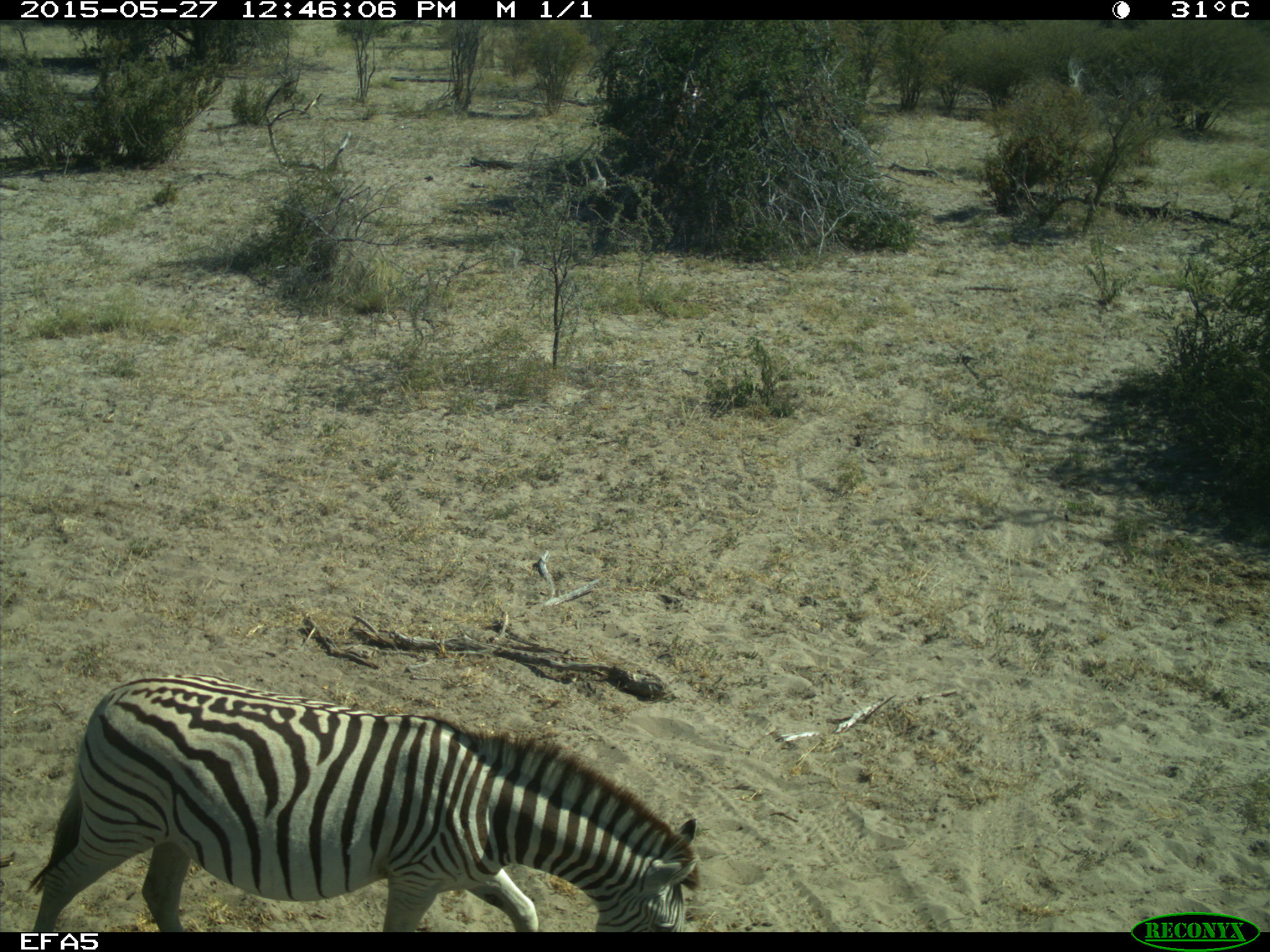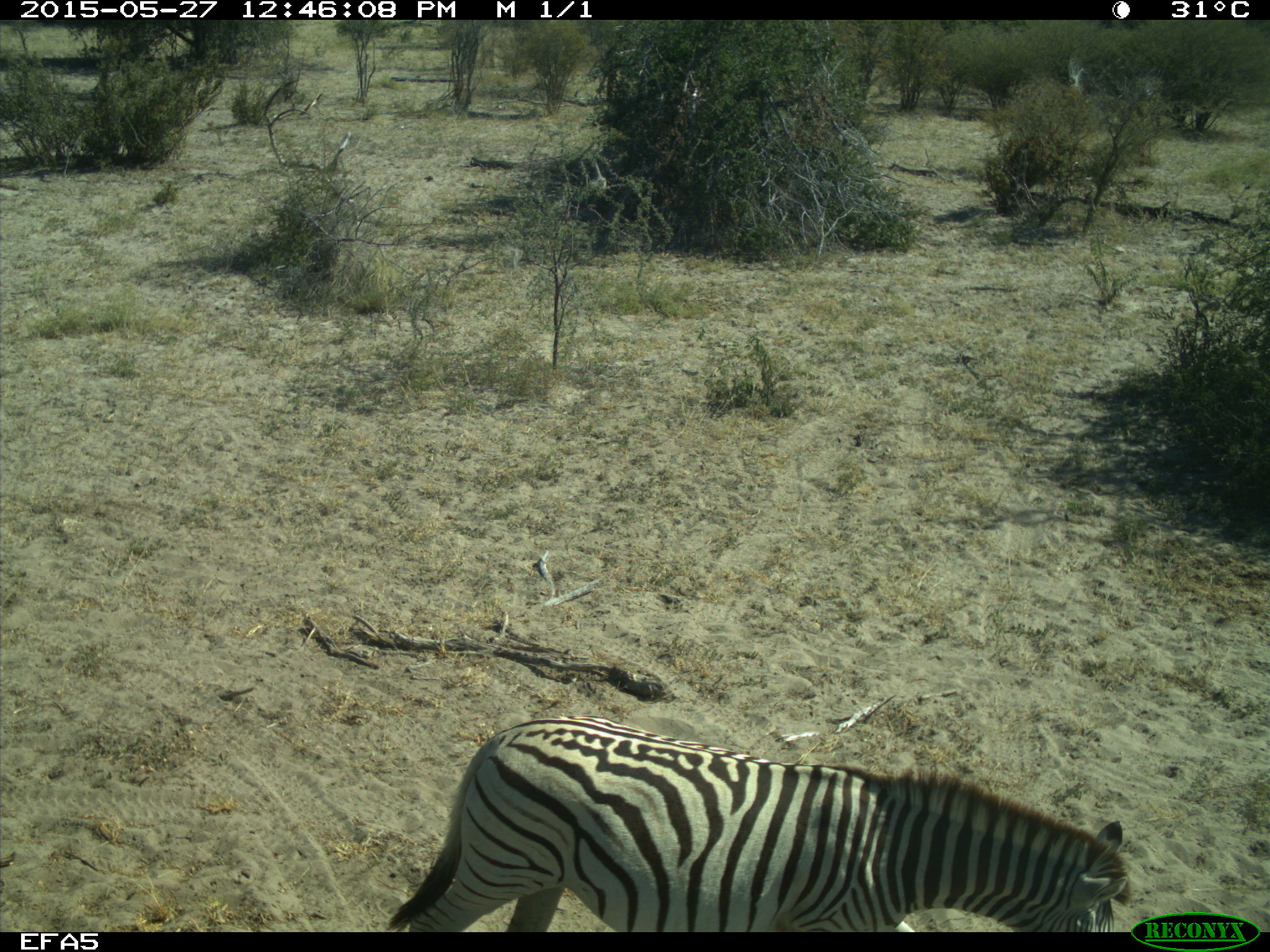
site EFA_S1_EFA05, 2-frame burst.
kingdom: Animalia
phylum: Chordata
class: Mammalia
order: Perissodactyla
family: Equidae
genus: Equus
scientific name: Equus quagga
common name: plains zebra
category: zebraplains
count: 1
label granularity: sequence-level